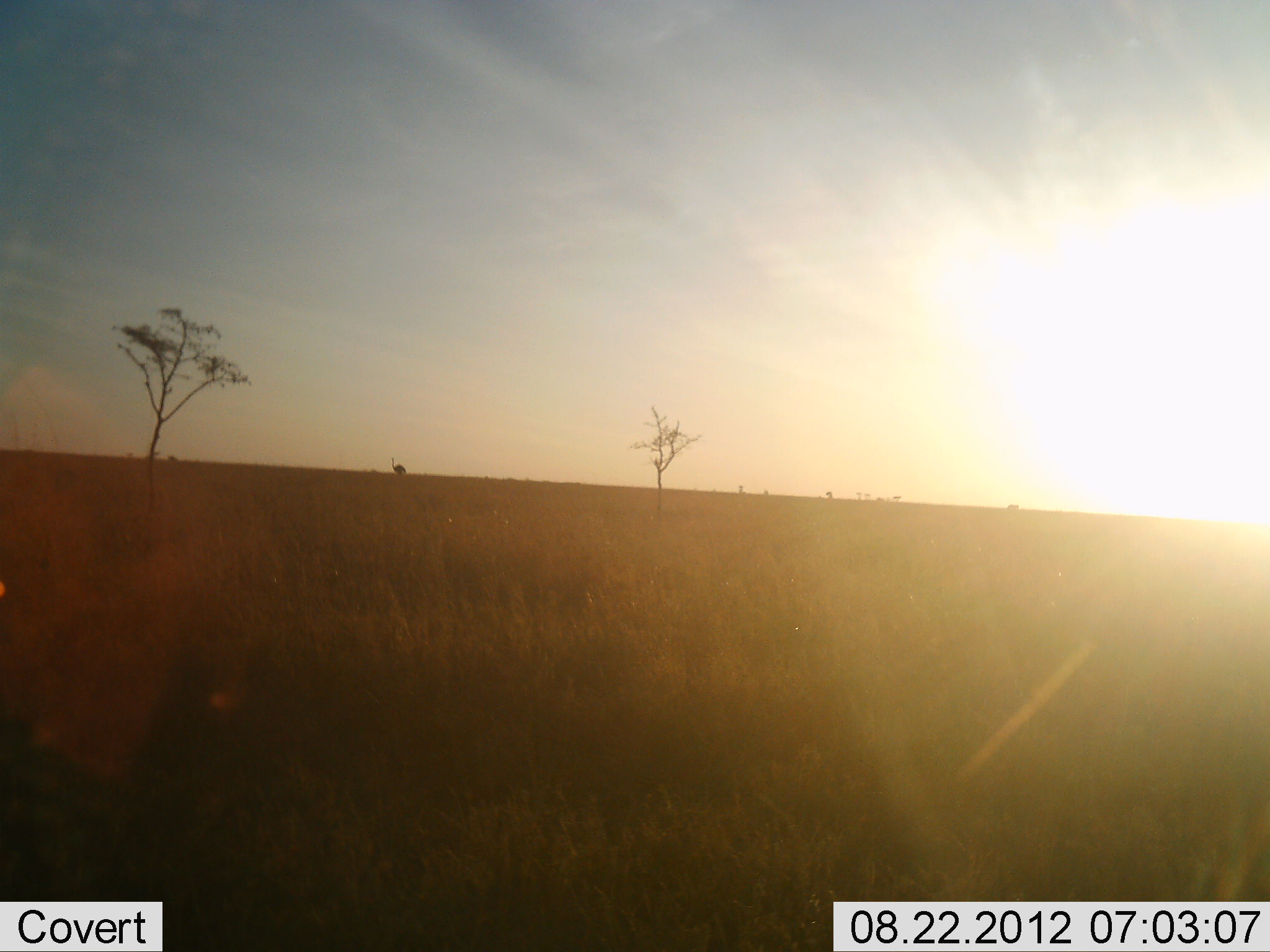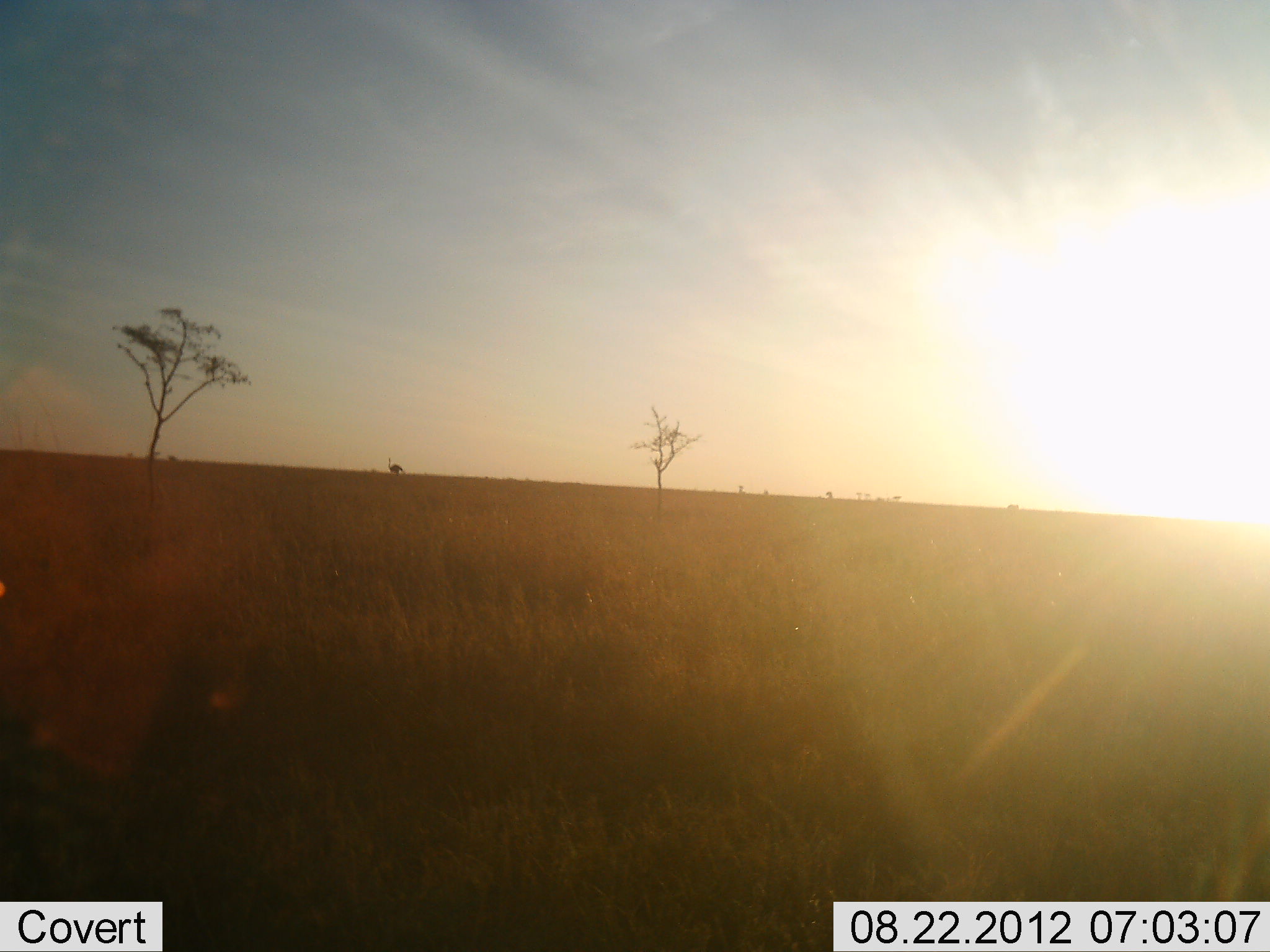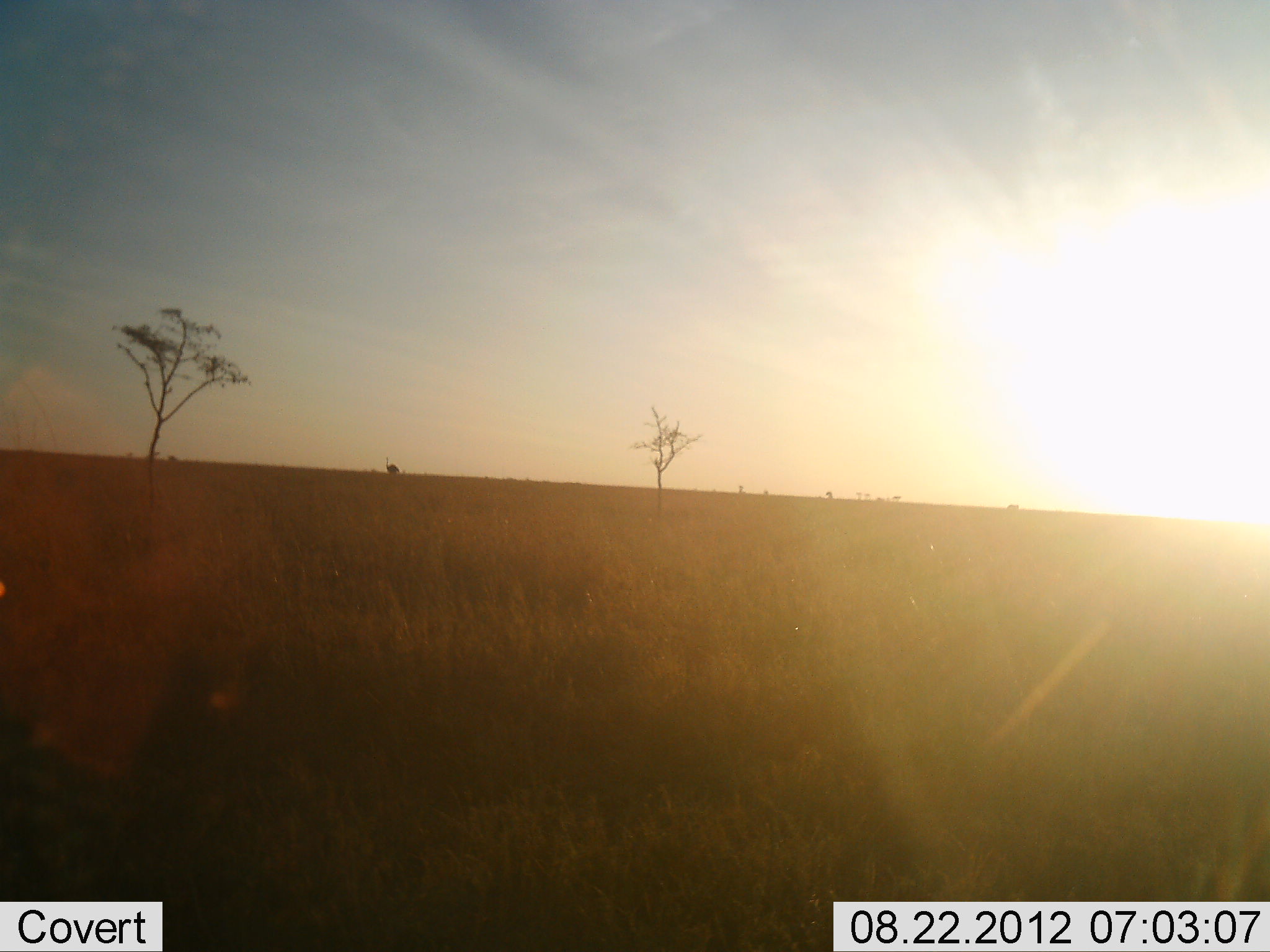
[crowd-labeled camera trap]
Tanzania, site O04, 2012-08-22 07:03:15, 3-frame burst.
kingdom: Animalia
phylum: Chordata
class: Aves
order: Struthioniformes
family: Struthionidae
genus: Struthio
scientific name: Struthio camelus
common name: ostrich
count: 1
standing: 10%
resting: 0%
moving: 90%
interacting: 0%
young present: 0%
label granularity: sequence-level